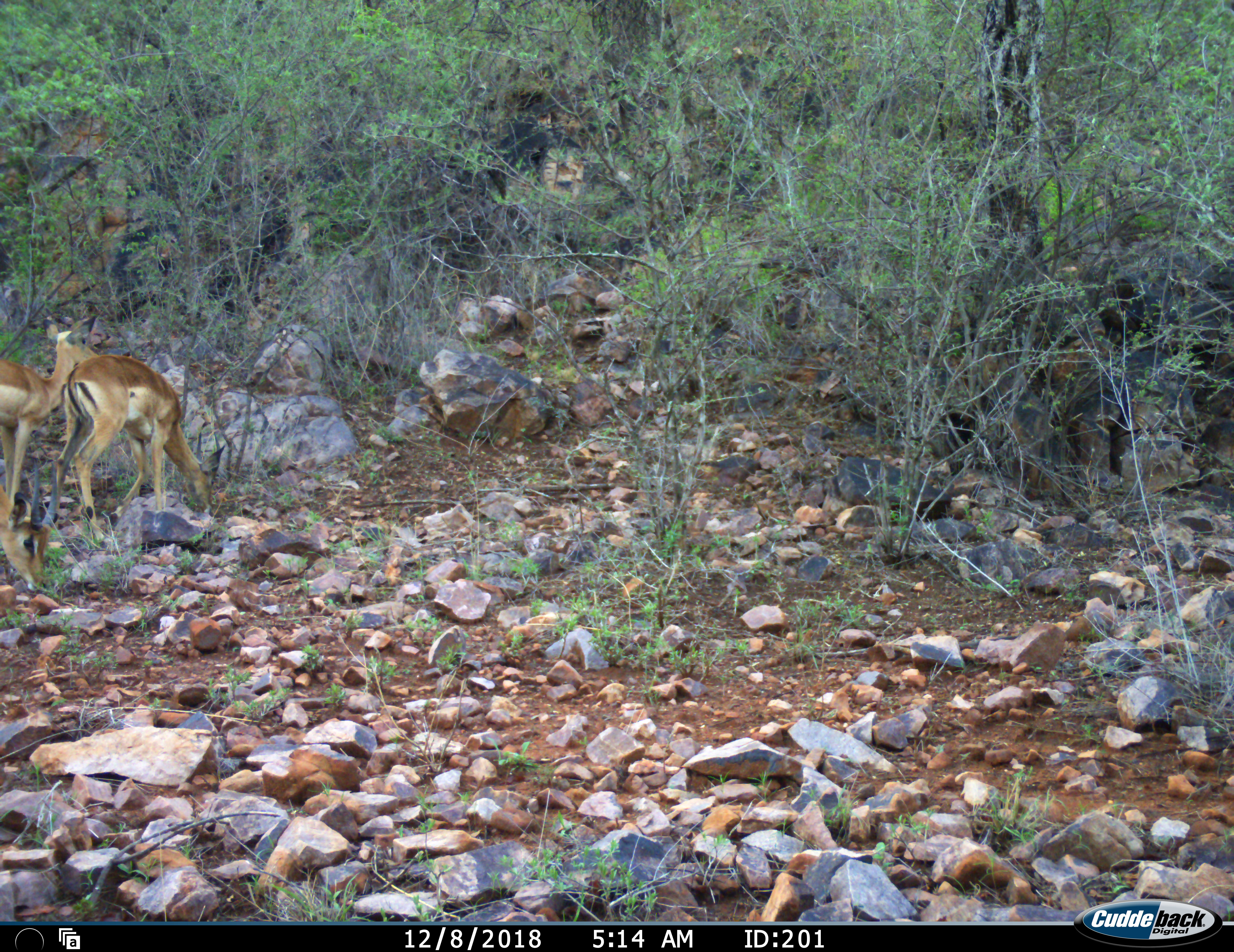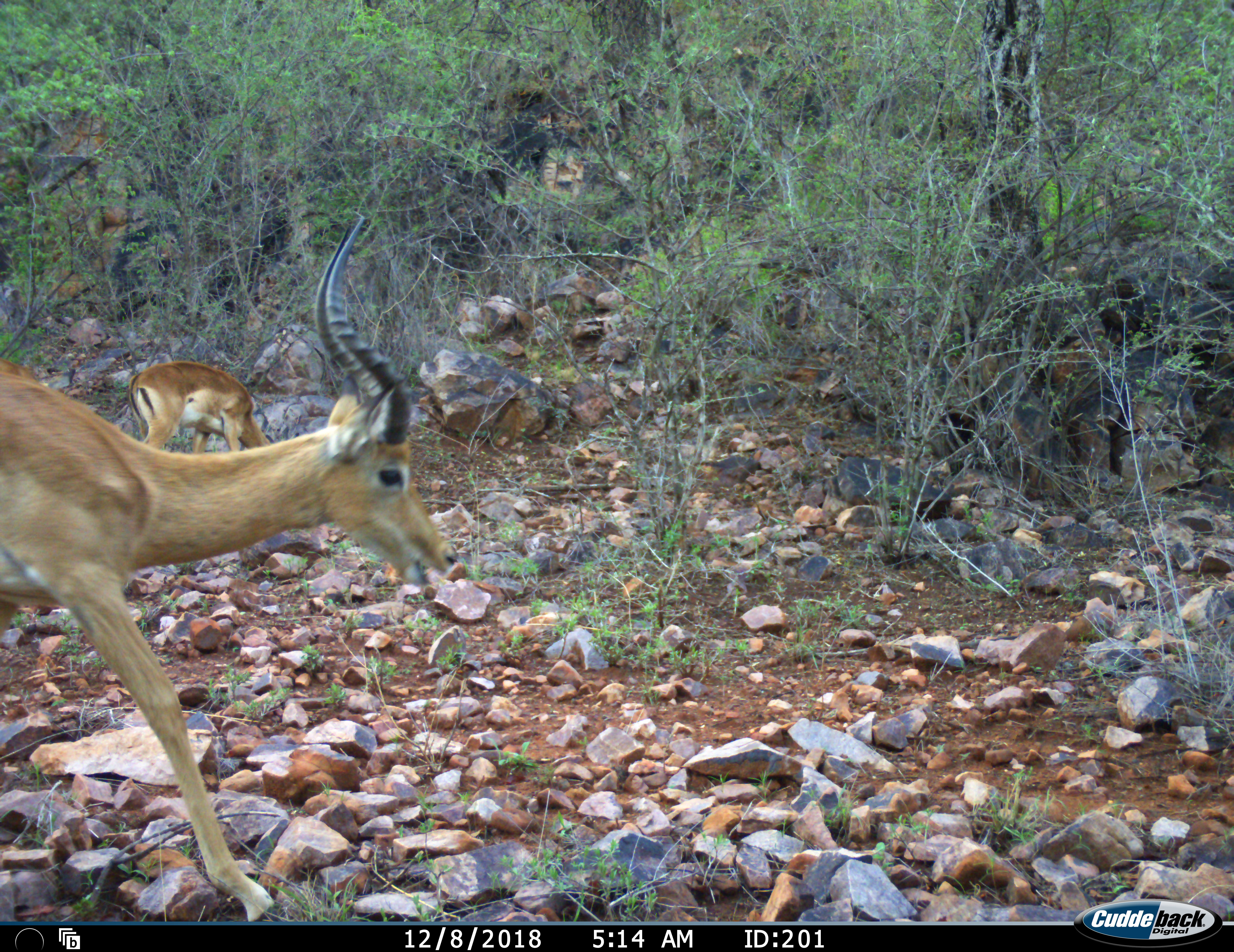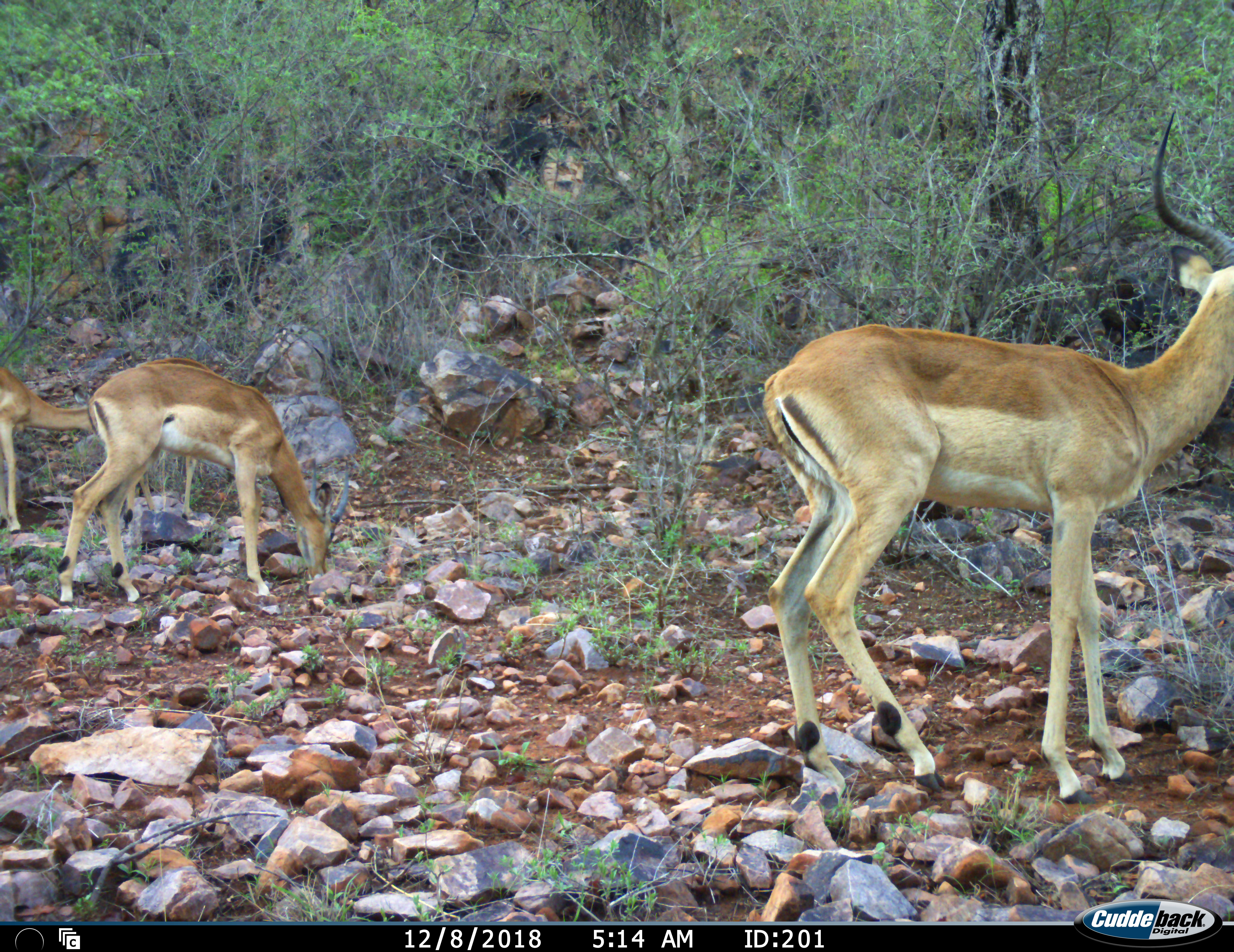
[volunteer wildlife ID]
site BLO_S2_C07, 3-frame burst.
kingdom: Animalia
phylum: Chordata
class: Mammalia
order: Artiodactyla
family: Bovidae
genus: Aepyceros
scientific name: Aepyceros melampus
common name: impala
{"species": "impala (Aepyceros melampus)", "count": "4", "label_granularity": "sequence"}